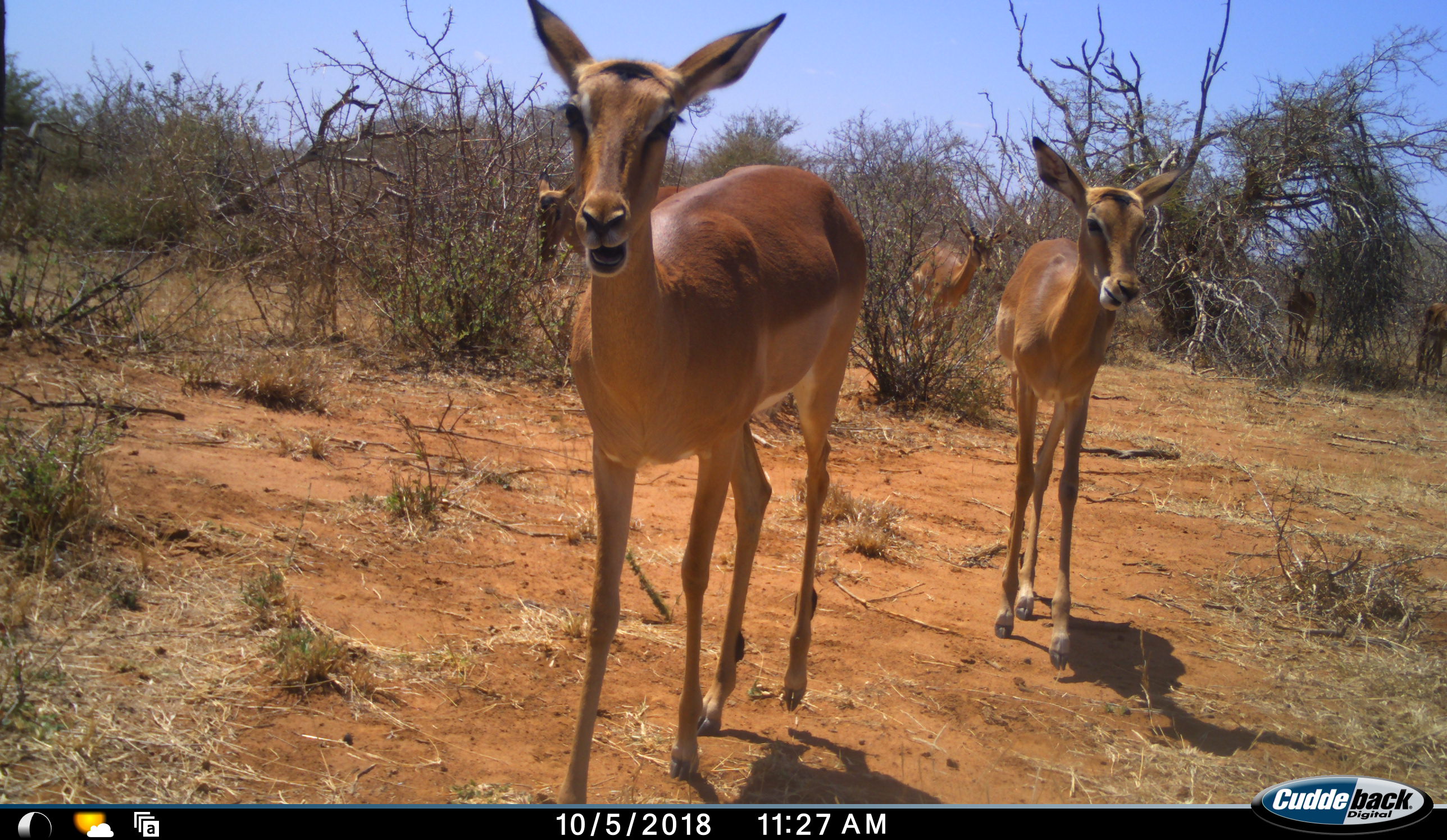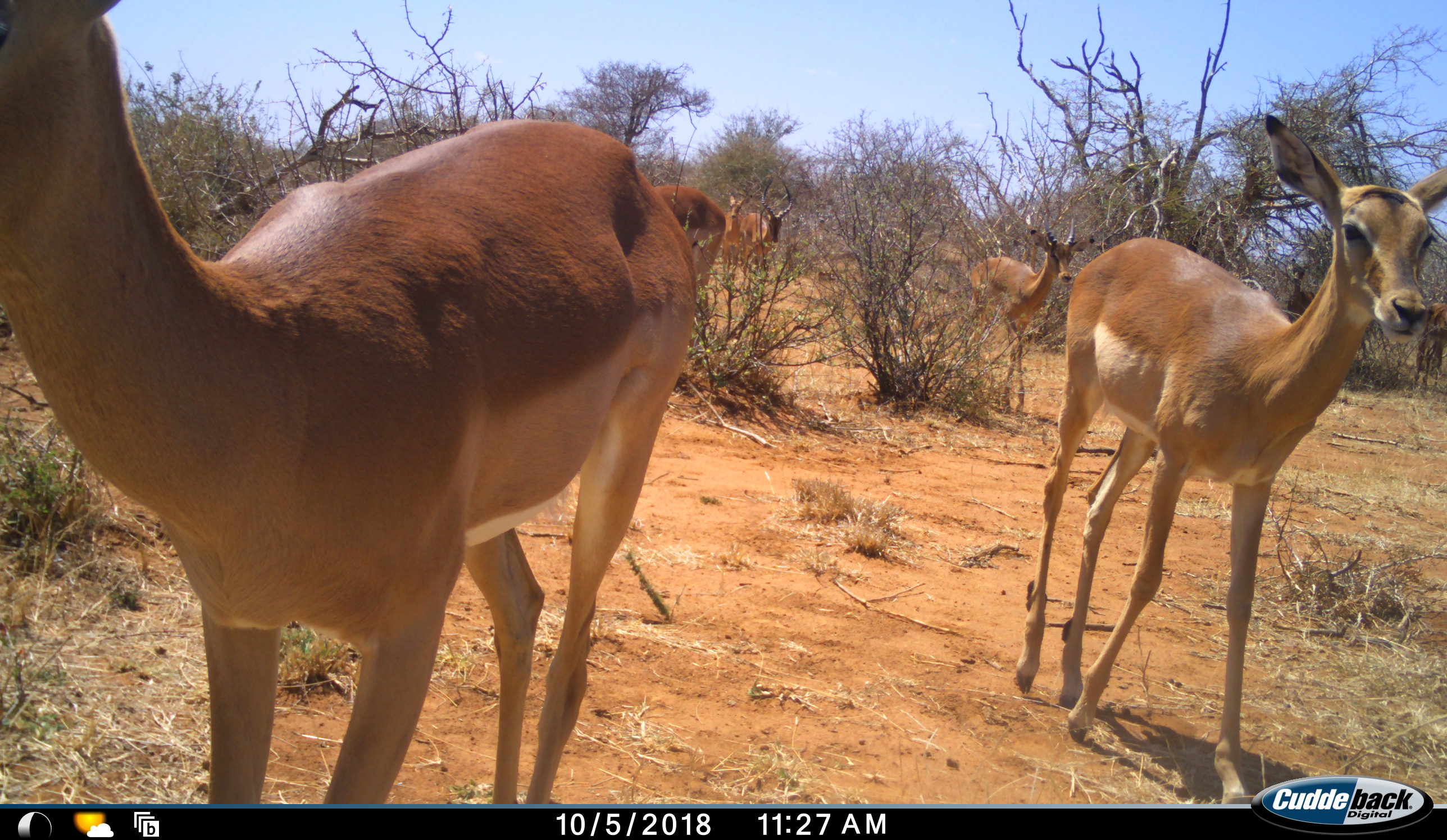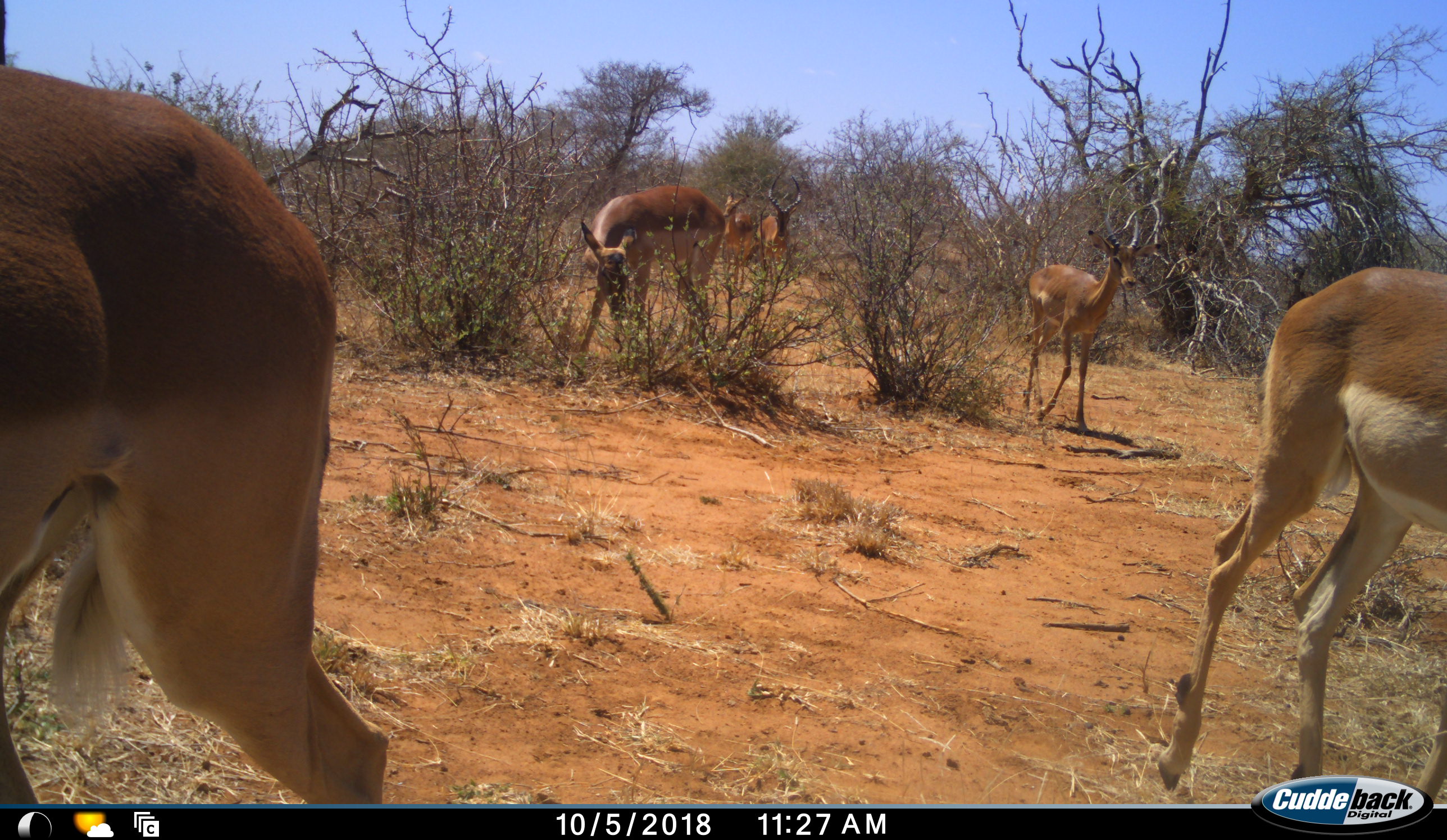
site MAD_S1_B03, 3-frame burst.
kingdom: Animalia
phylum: Chordata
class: Mammalia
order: Artiodactyla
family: Bovidae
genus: Aepyceros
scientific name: Aepyceros melampus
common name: impala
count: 6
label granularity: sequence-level